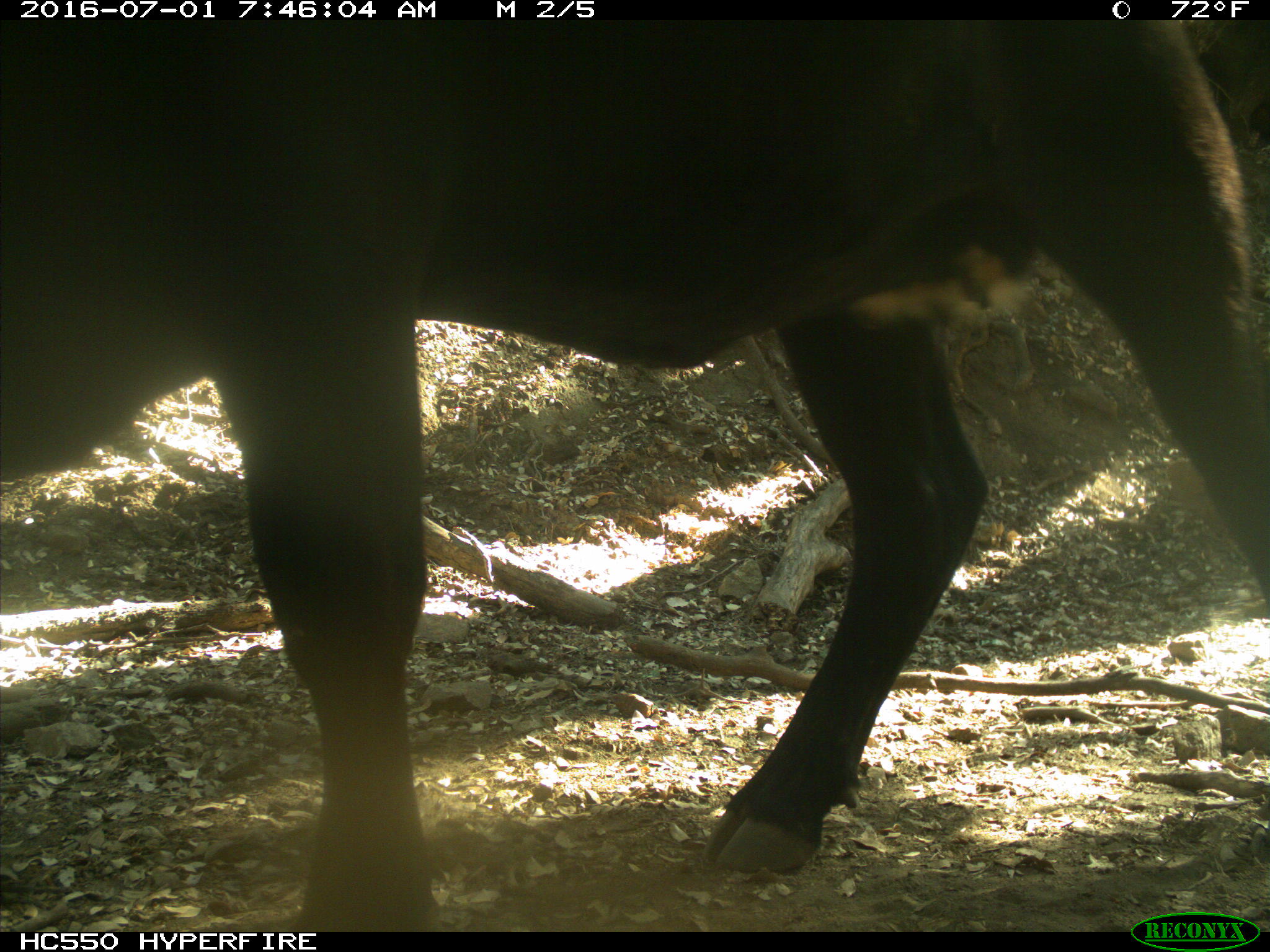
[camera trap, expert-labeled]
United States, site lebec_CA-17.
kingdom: Animalia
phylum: Chordata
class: Mammalia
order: Artiodactyla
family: Bovidae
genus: Bos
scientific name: Bos taurus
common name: domestic cow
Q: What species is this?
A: Bos taurus (domestic cow).